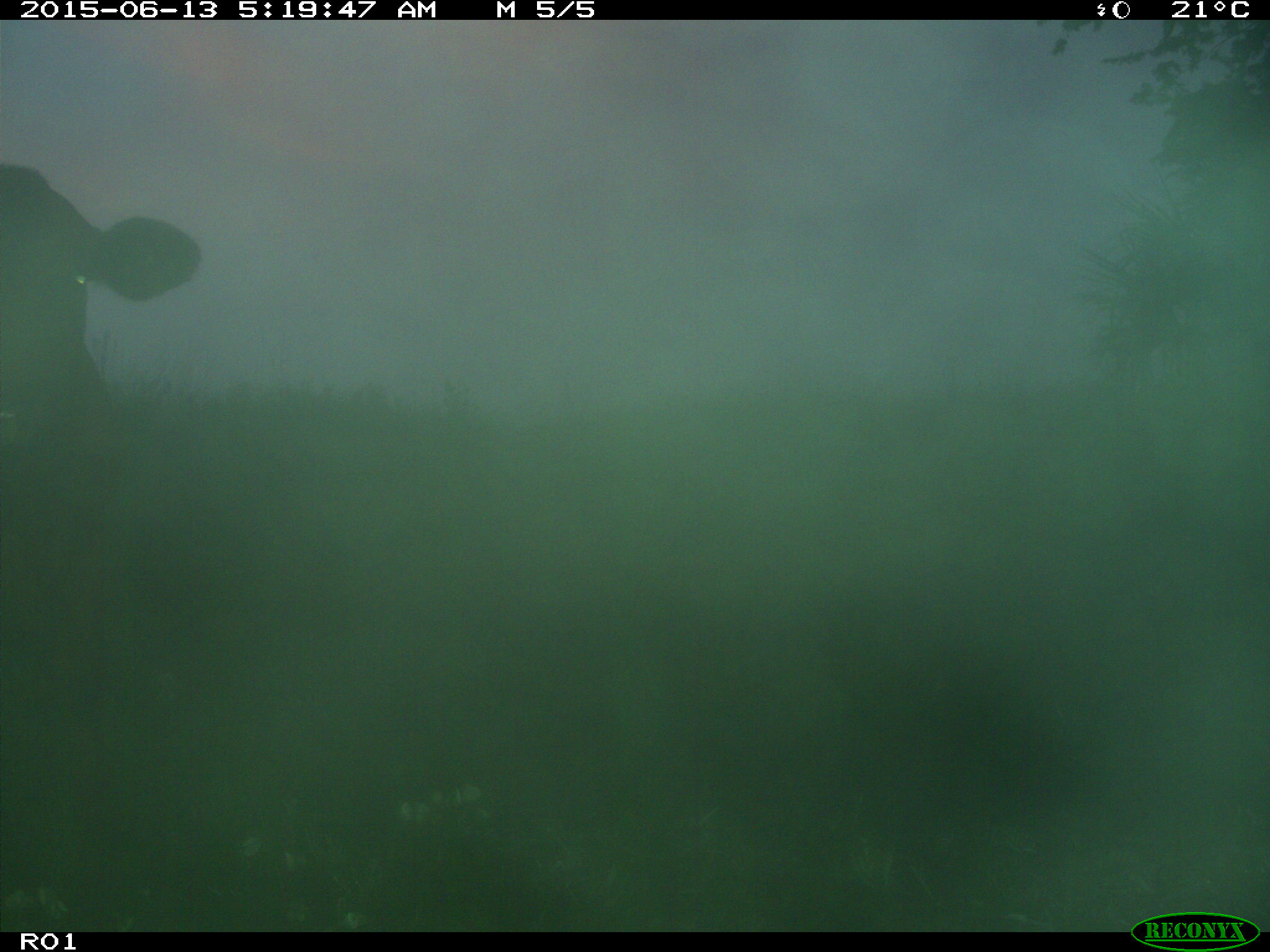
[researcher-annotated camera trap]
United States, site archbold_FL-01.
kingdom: Animalia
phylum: Chordata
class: Mammalia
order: Artiodactyla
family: Bovidae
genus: Bos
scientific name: Bos taurus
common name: domestic cow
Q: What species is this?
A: Bos taurus (domestic cow).